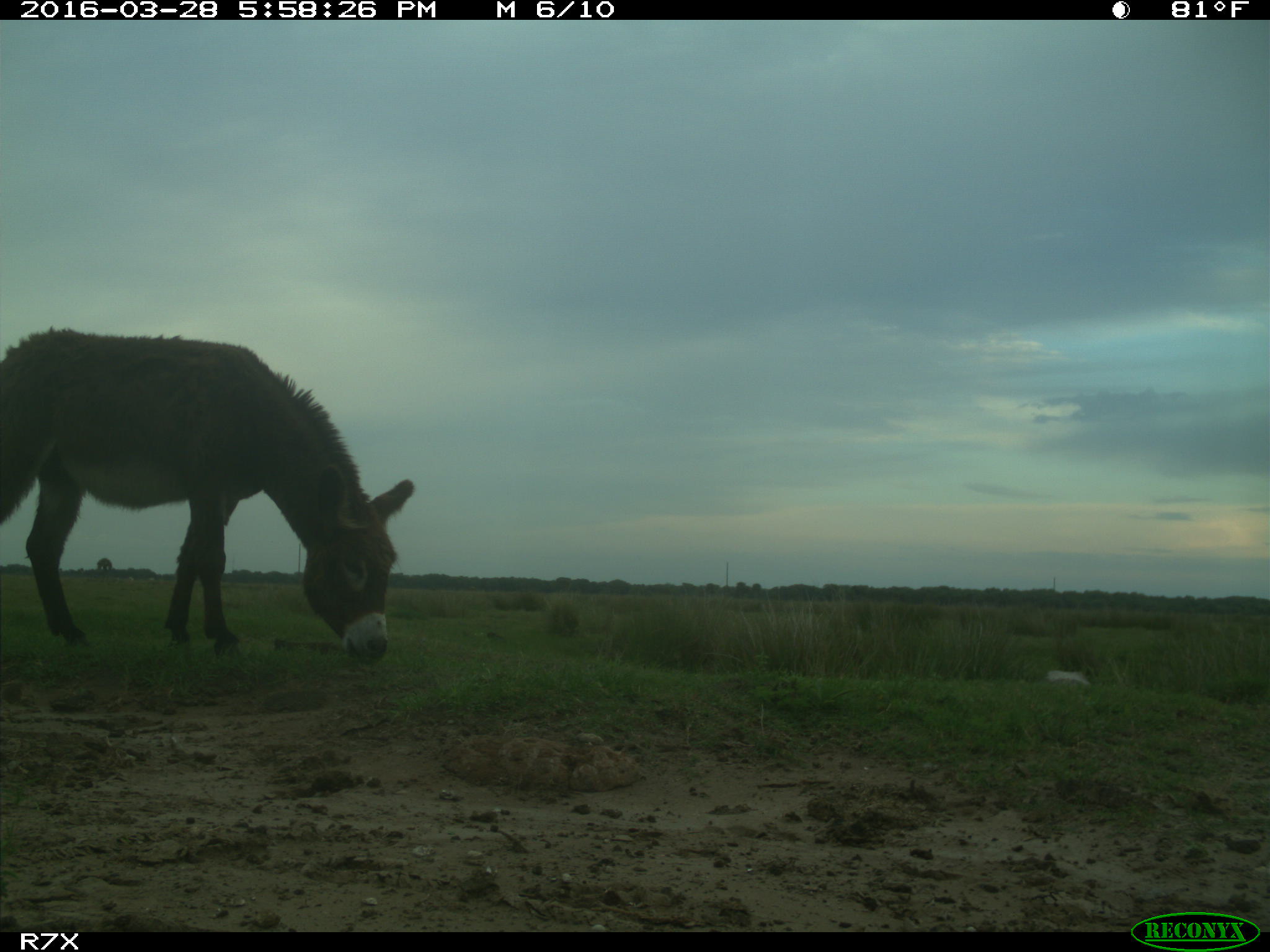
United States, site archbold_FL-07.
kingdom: Animalia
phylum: Chordata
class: Mammalia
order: Perissodactyla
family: Equidae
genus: Equus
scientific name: Equus africanus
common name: african wild ass